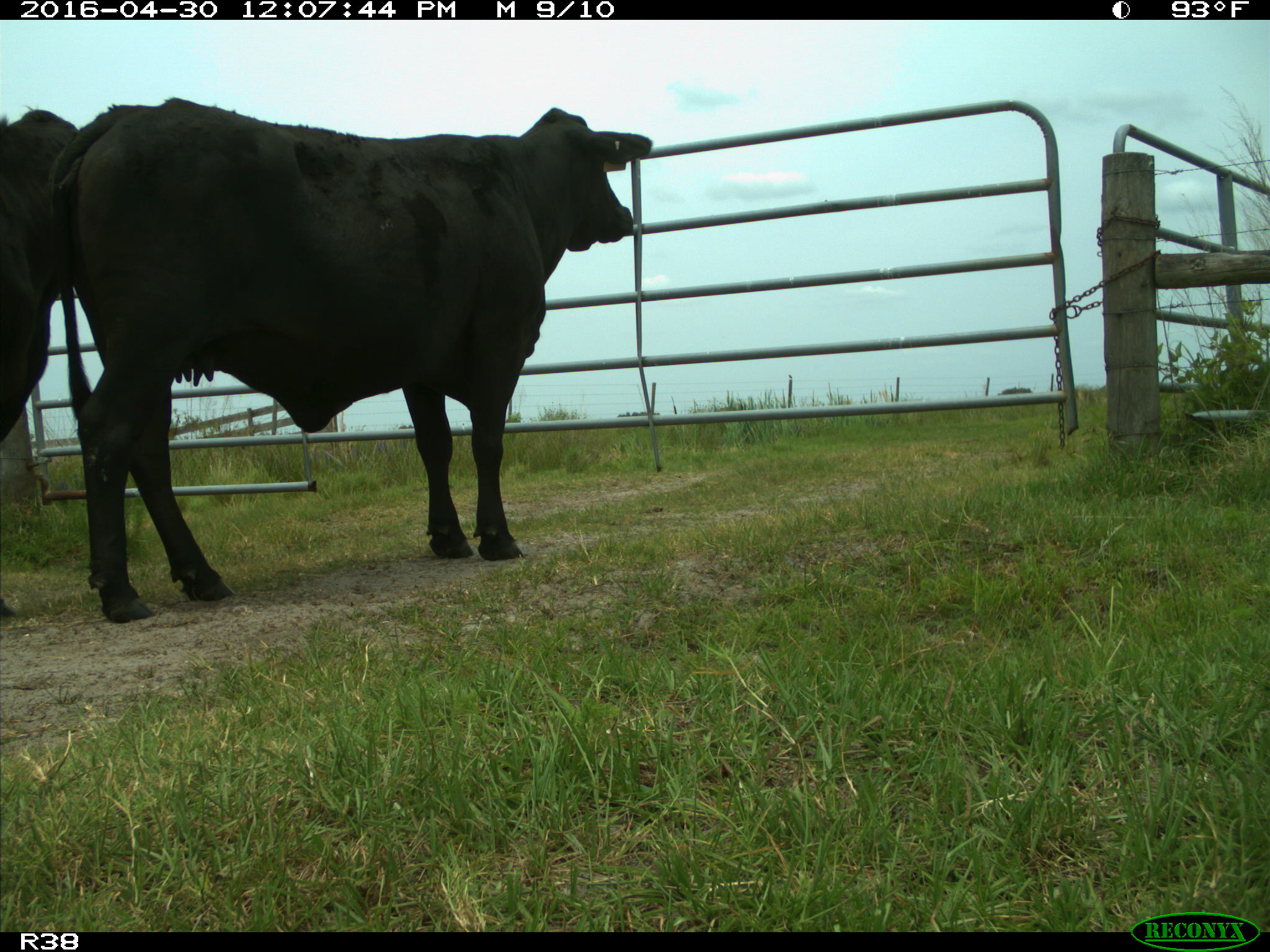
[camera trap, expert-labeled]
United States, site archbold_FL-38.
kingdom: Animalia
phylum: Chordata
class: Mammalia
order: Artiodactyla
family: Bovidae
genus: Bos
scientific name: Bos taurus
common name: domestic cow